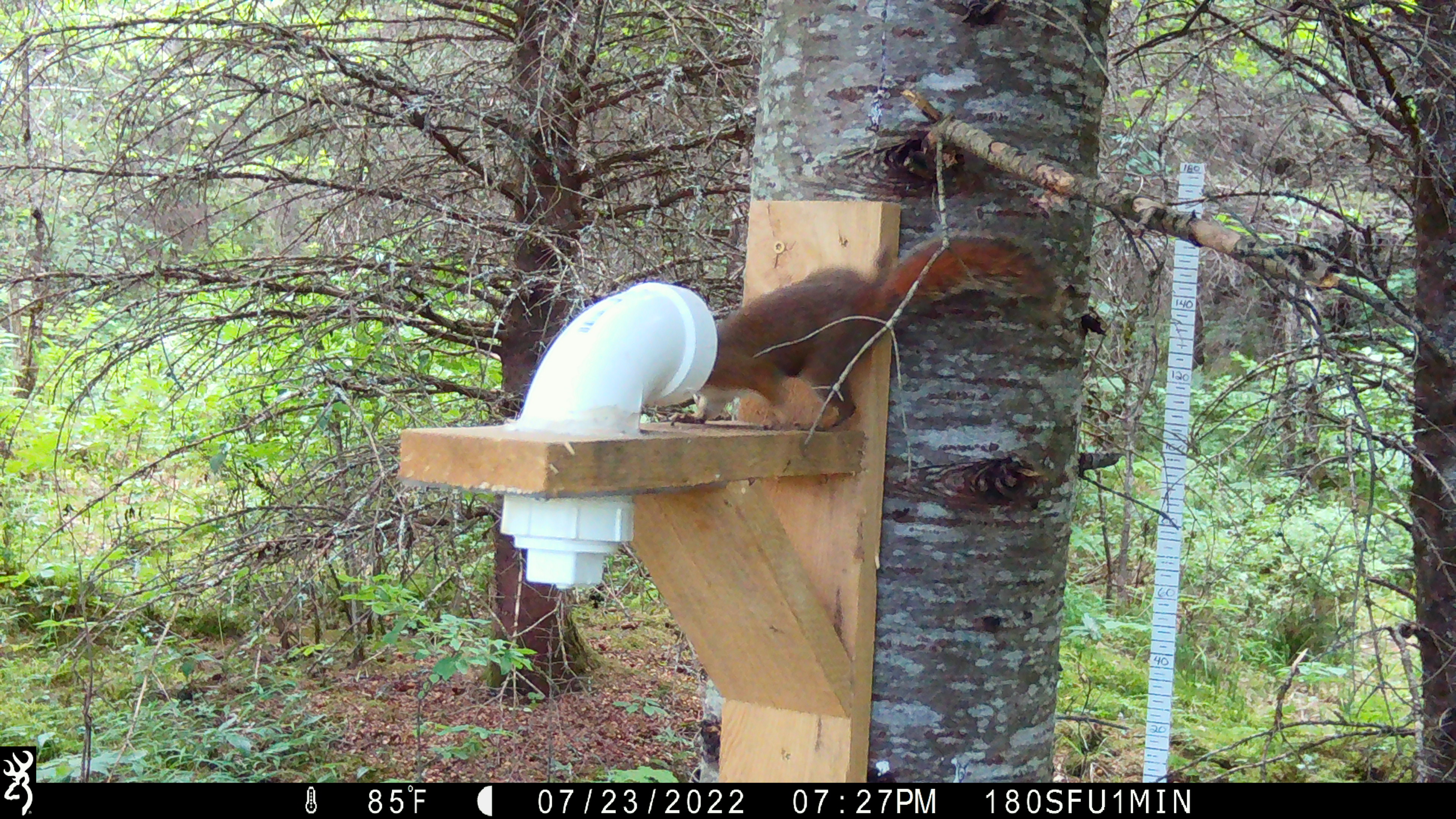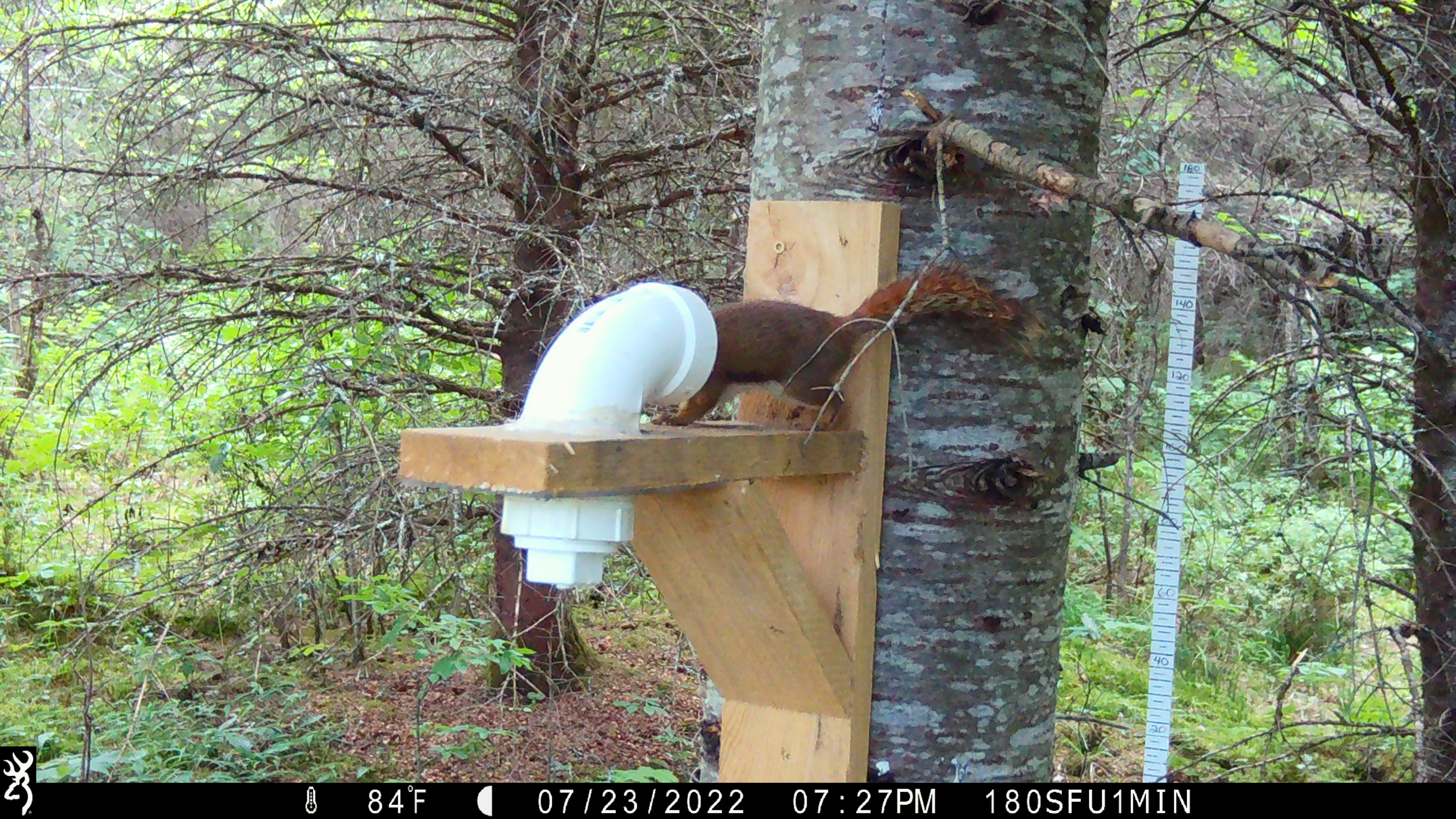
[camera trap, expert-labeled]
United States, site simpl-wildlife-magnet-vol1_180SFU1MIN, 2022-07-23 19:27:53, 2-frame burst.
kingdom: Animalia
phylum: Chordata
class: Mammalia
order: Rodentia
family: Sciuridae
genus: Tamiasciurus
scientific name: Tamiasciurus hudsonicus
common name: red squirrel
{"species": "red squirrel (Tamiasciurus hudsonicus)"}